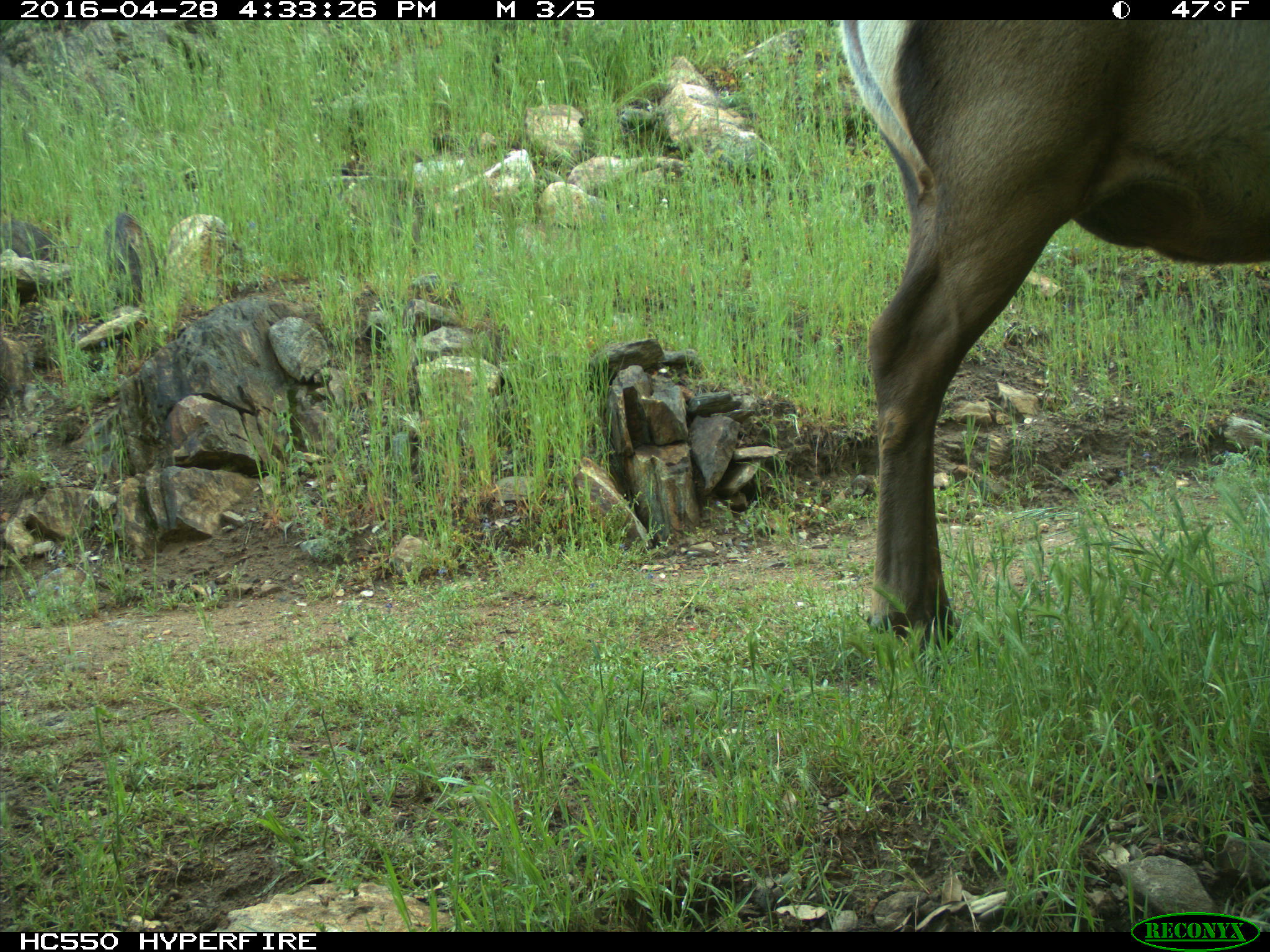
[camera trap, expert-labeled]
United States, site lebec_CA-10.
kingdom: Animalia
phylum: Chordata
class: Mammalia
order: Artiodactyla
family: Cervidae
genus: Cervus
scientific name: Cervus canadensis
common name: elk